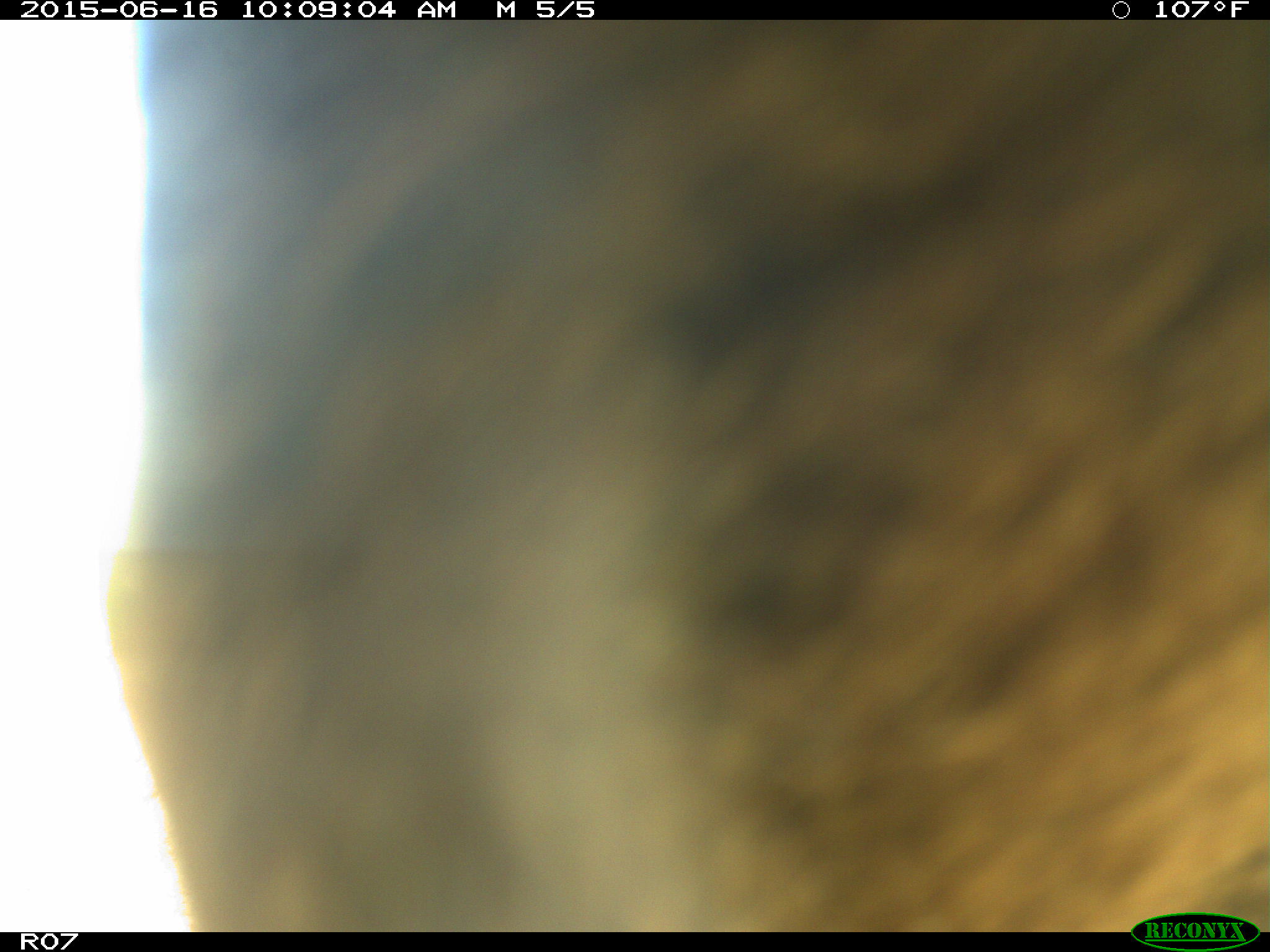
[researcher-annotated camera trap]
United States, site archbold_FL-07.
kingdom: Animalia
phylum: Chordata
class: Mammalia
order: Artiodactyla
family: Bovidae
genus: Bos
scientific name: Bos taurus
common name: domestic cow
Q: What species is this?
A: Bos taurus (domestic cow).